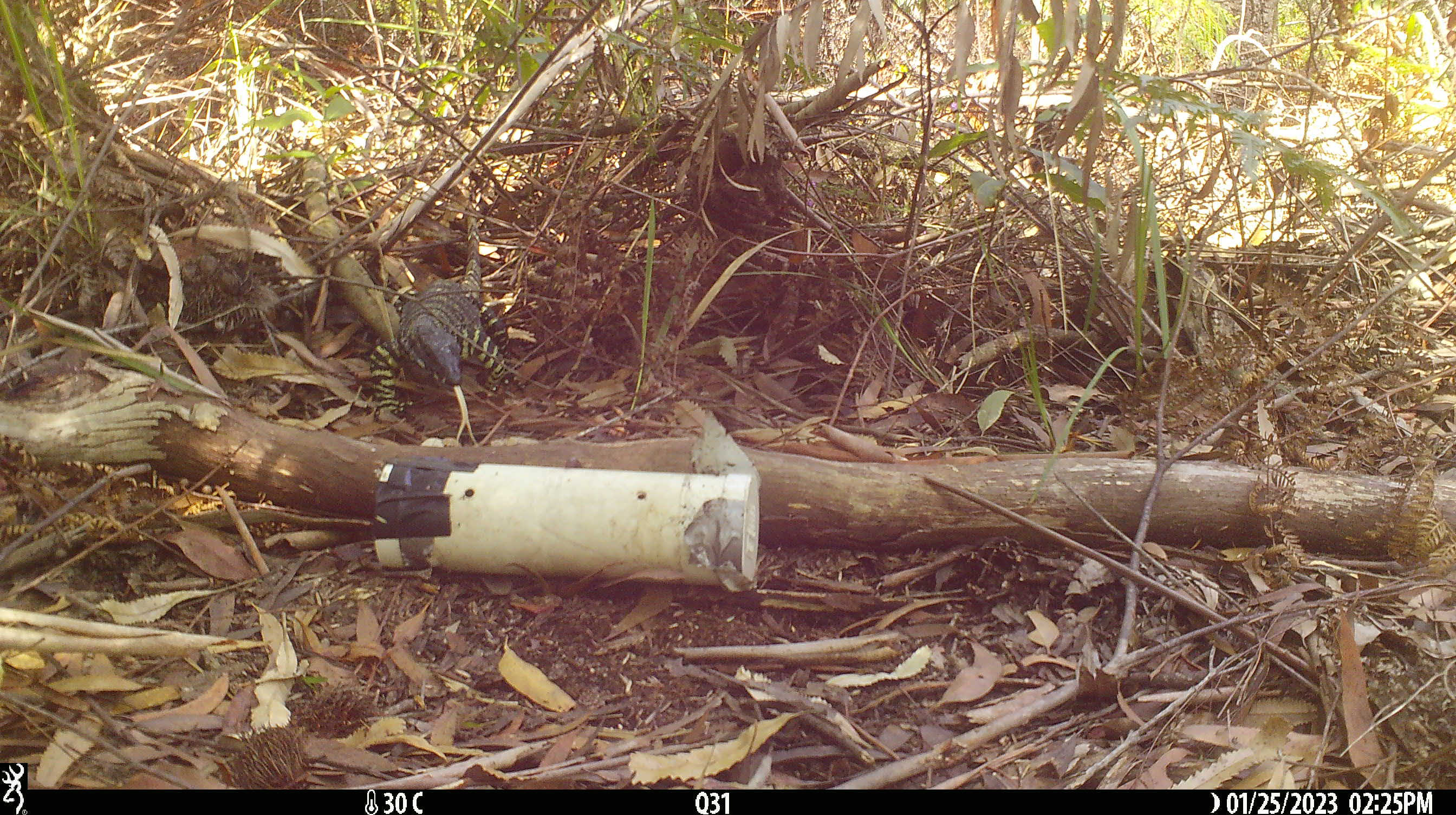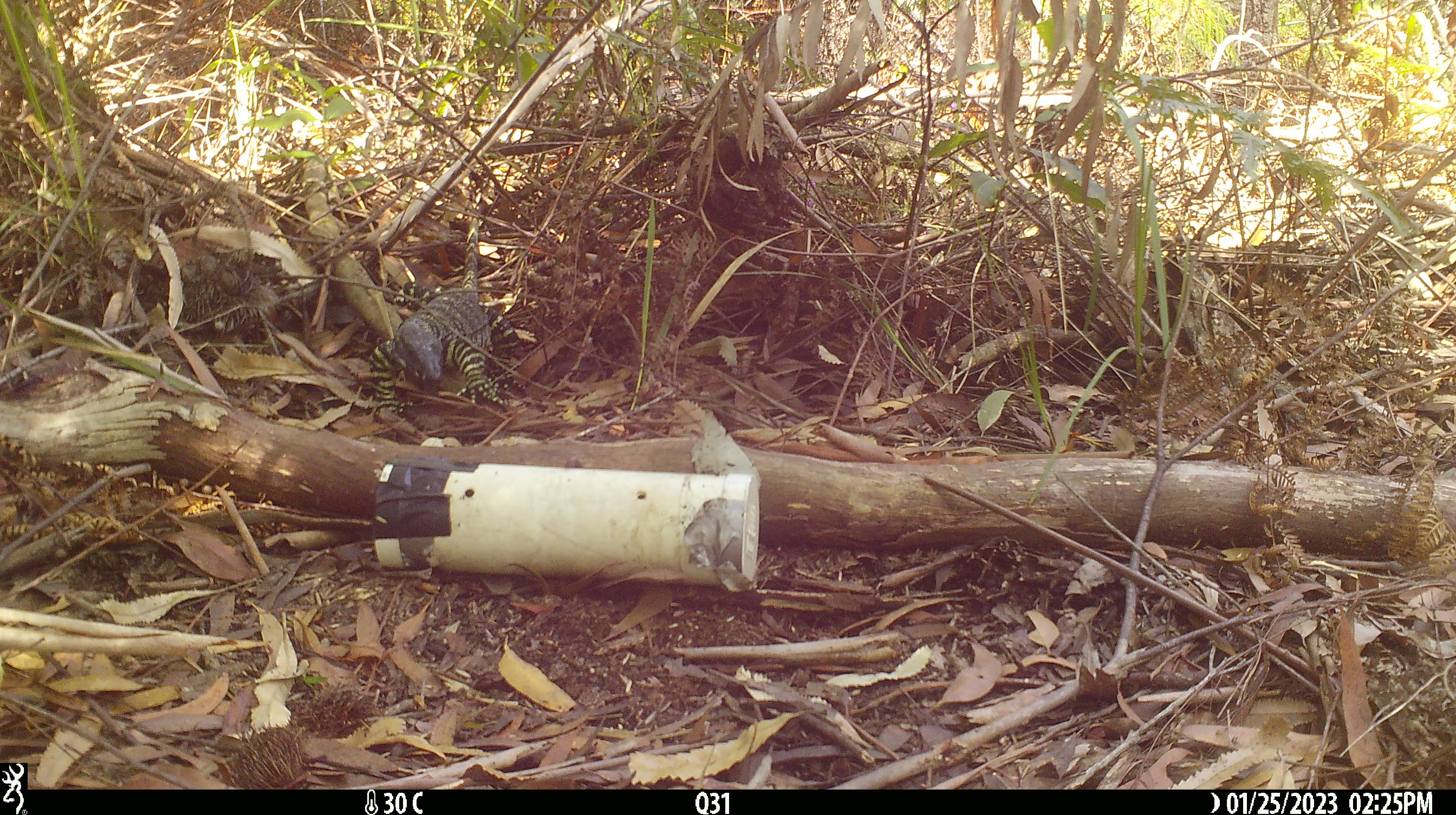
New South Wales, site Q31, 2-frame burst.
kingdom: Animalia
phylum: Chordata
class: Reptilia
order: Squamata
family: Varanidae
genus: Varanus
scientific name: Varanus varius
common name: lace monitor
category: goanna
Goanna (lace monitor) (Varanus varius).